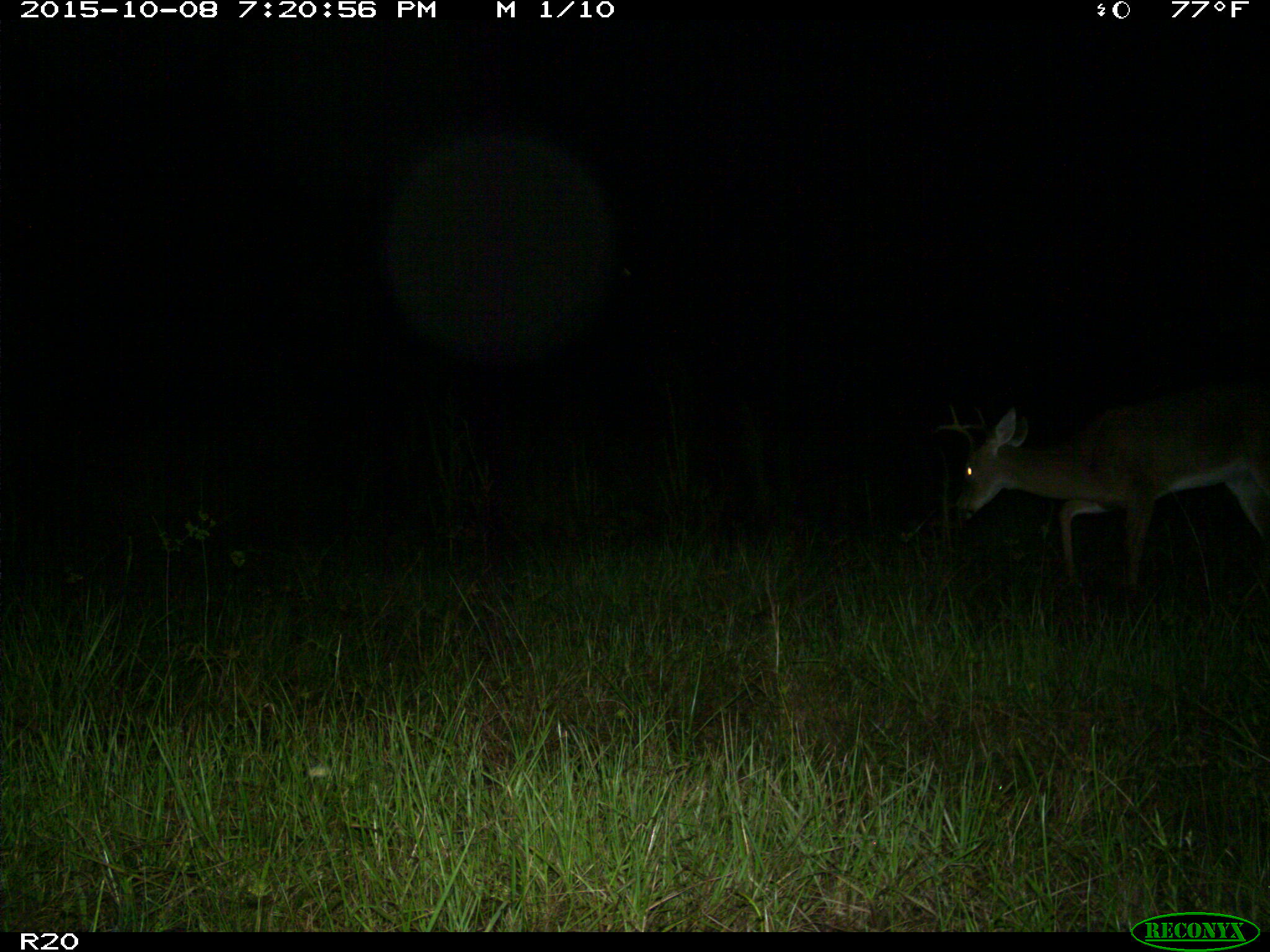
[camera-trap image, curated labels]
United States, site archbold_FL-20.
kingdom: Animalia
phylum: Chordata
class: Mammalia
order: Artiodactyla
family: Cervidae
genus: Odocoileus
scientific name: Odocoileus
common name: deer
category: unidentified deer